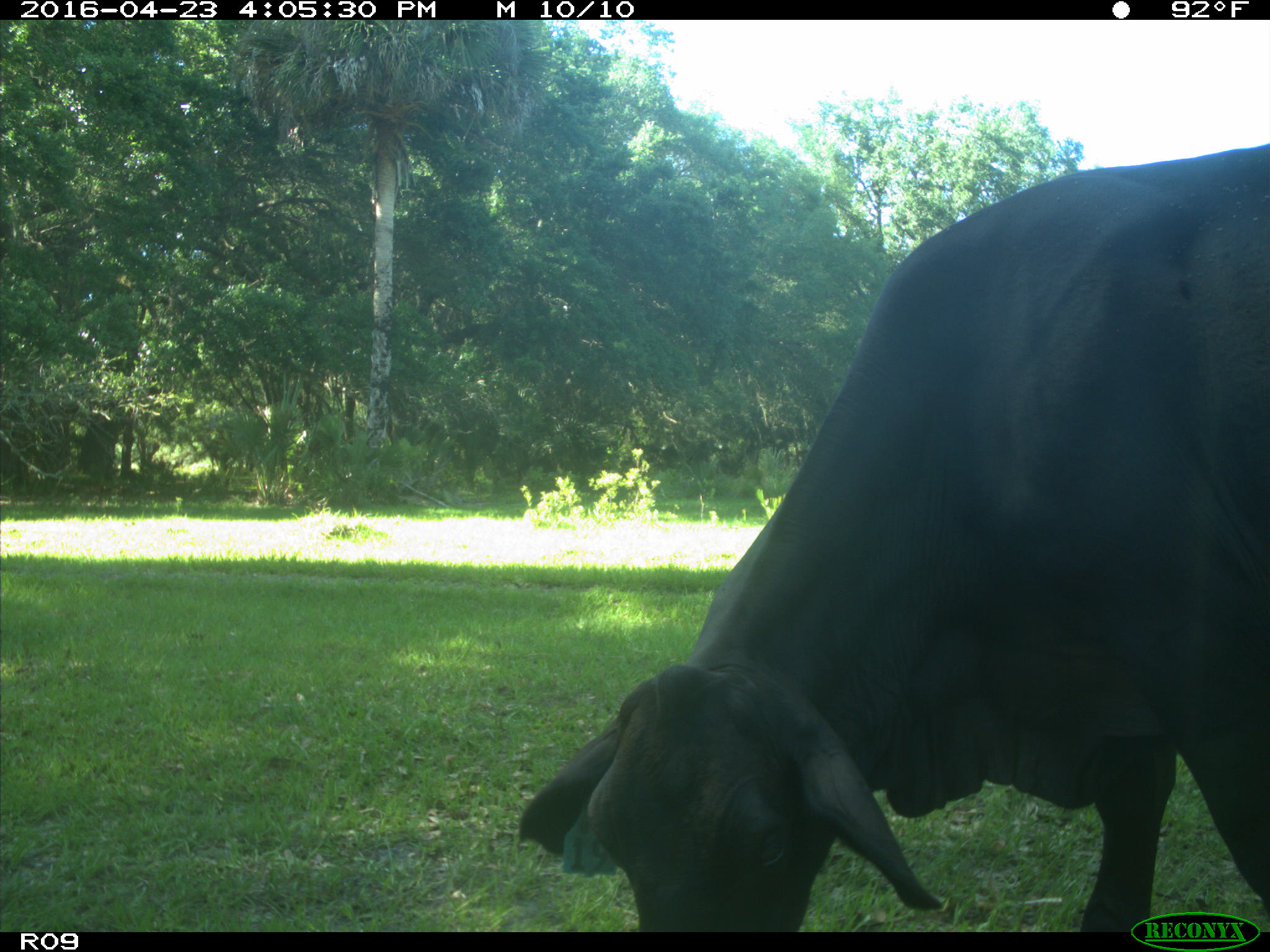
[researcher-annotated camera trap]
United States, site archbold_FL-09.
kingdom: Animalia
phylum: Chordata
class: Mammalia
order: Artiodactyla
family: Bovidae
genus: Bos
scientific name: Bos taurus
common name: domestic cow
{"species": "Bos taurus (domestic cow)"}